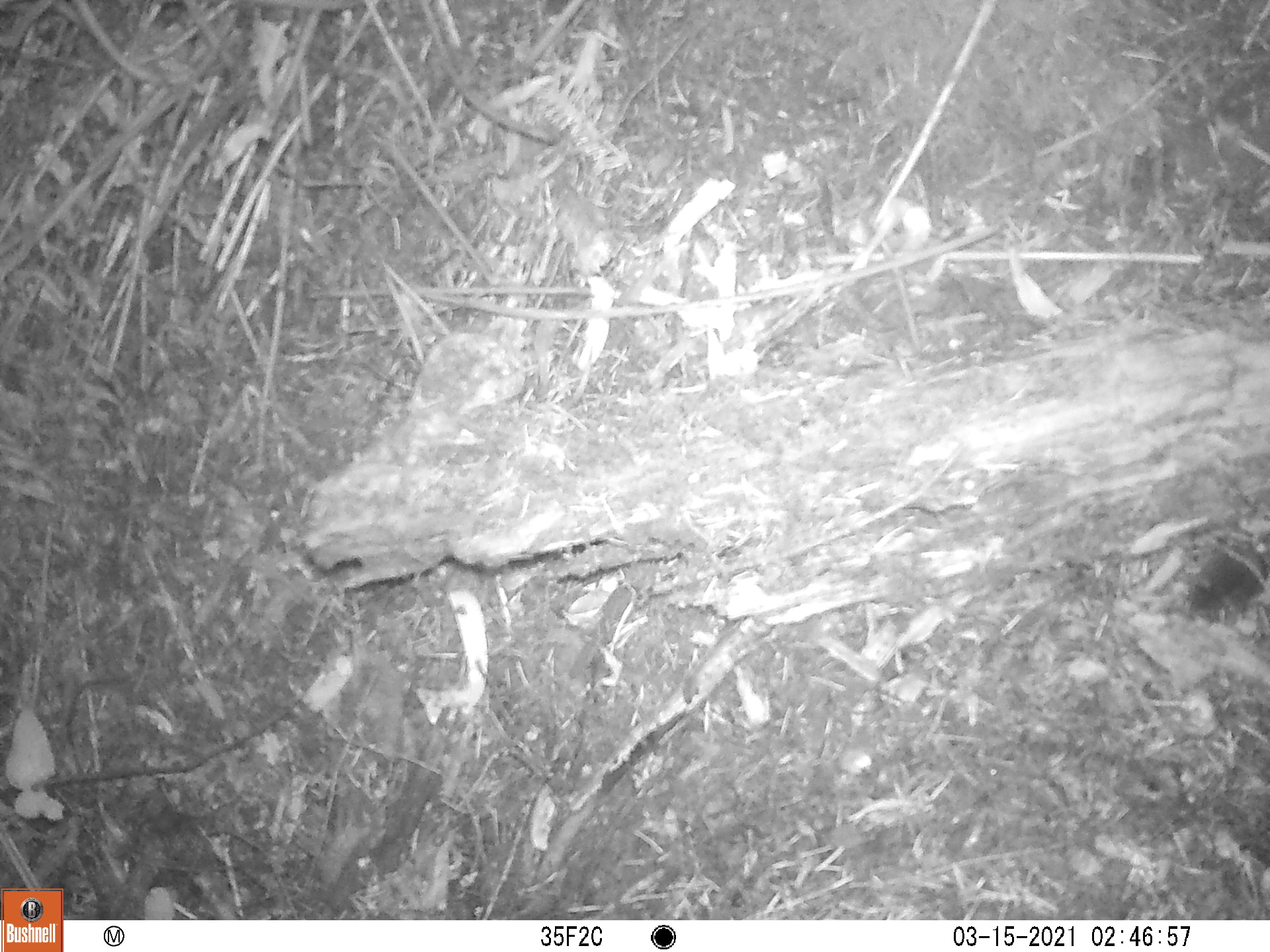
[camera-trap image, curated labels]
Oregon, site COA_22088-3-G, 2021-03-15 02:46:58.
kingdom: Animalia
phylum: Chordata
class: Mammalia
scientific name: Mammalia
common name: small mammal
Small mammal (Mammalia).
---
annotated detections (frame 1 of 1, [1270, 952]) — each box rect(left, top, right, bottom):
small mammal: rect(1164, 500, 1267, 661)